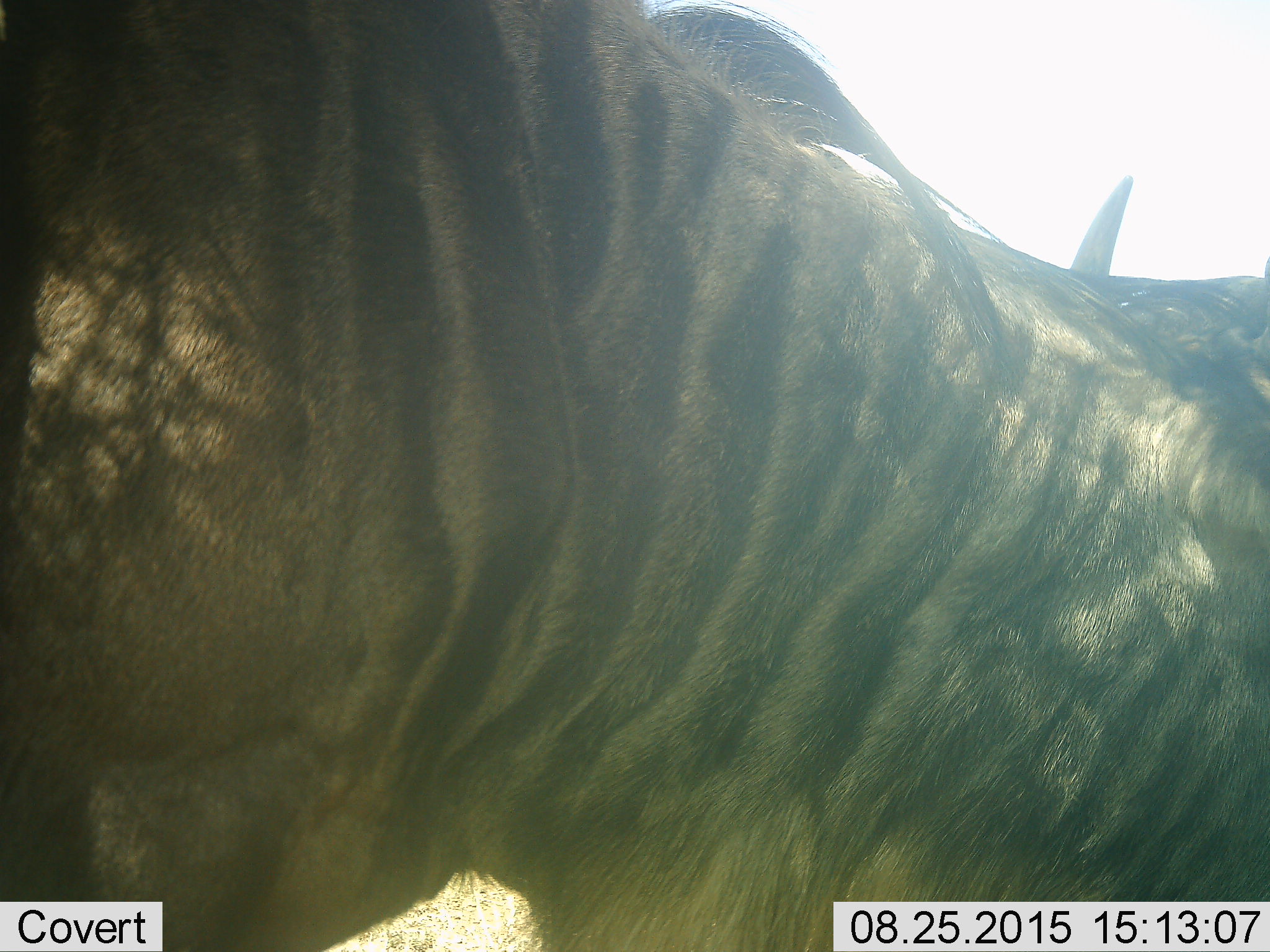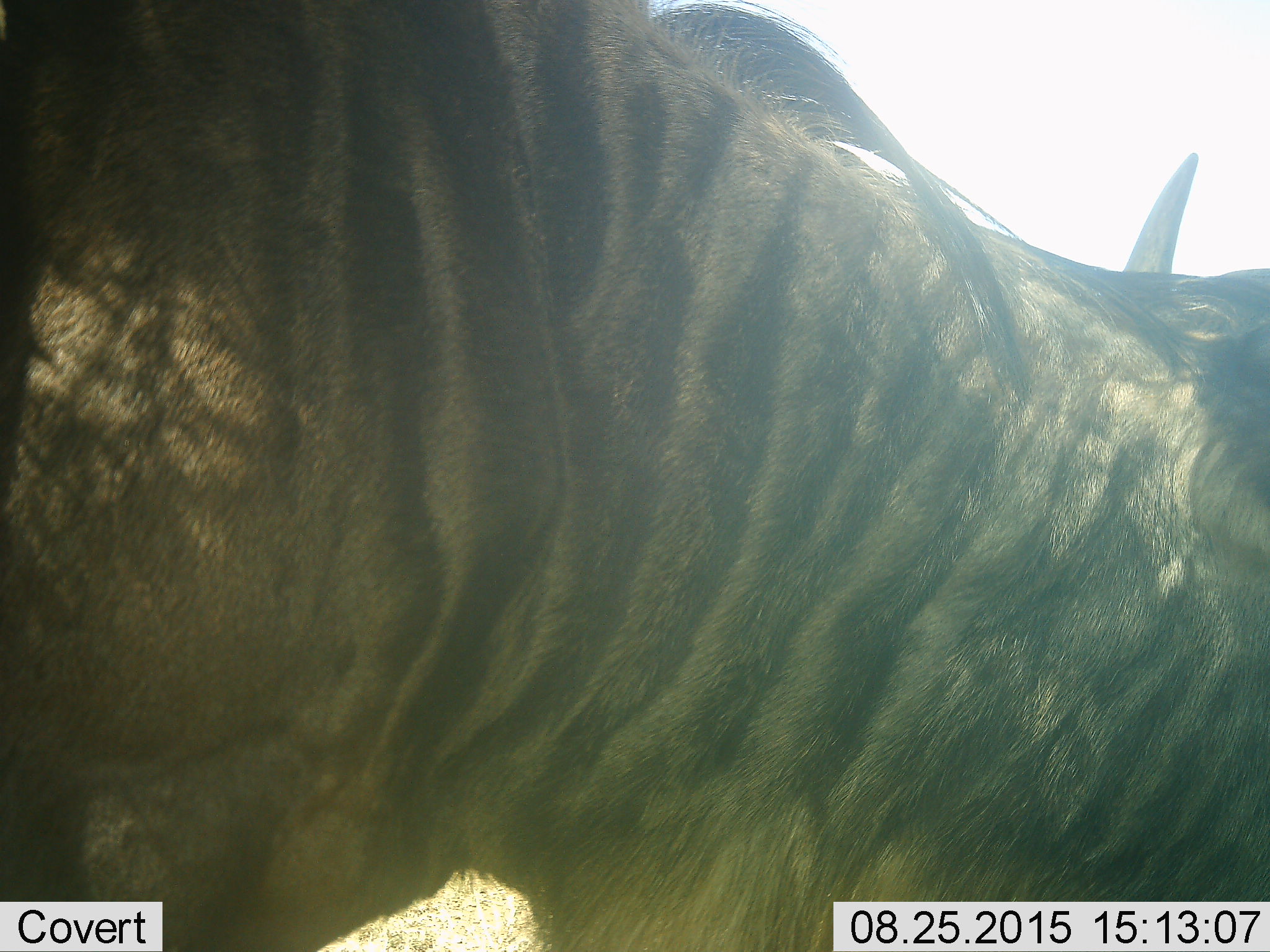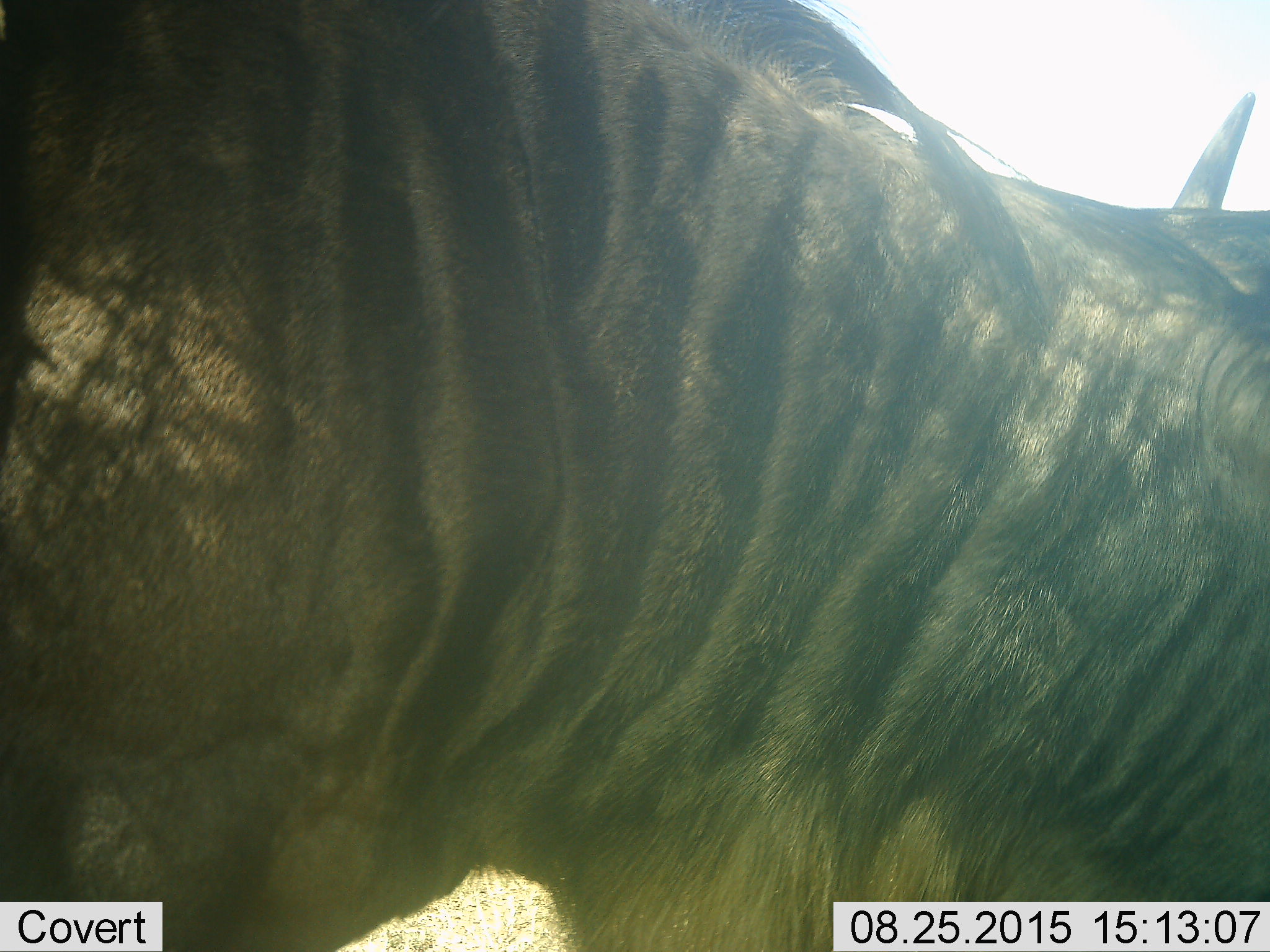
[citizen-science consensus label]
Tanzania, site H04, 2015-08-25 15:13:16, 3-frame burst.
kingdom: Animalia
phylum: Chordata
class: Mammalia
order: Artiodactyla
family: Bovidae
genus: Connochaetes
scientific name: Connochaetes taurinus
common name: blue wildebeest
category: wildebeest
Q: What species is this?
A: Wildebeest (blue wildebeest) (Connochaetes taurinus).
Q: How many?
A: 1.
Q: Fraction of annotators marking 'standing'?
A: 88%.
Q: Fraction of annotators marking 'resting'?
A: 0%.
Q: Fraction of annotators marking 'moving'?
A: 12%.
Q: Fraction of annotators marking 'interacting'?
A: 0%.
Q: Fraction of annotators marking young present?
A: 0%.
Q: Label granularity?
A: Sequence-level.